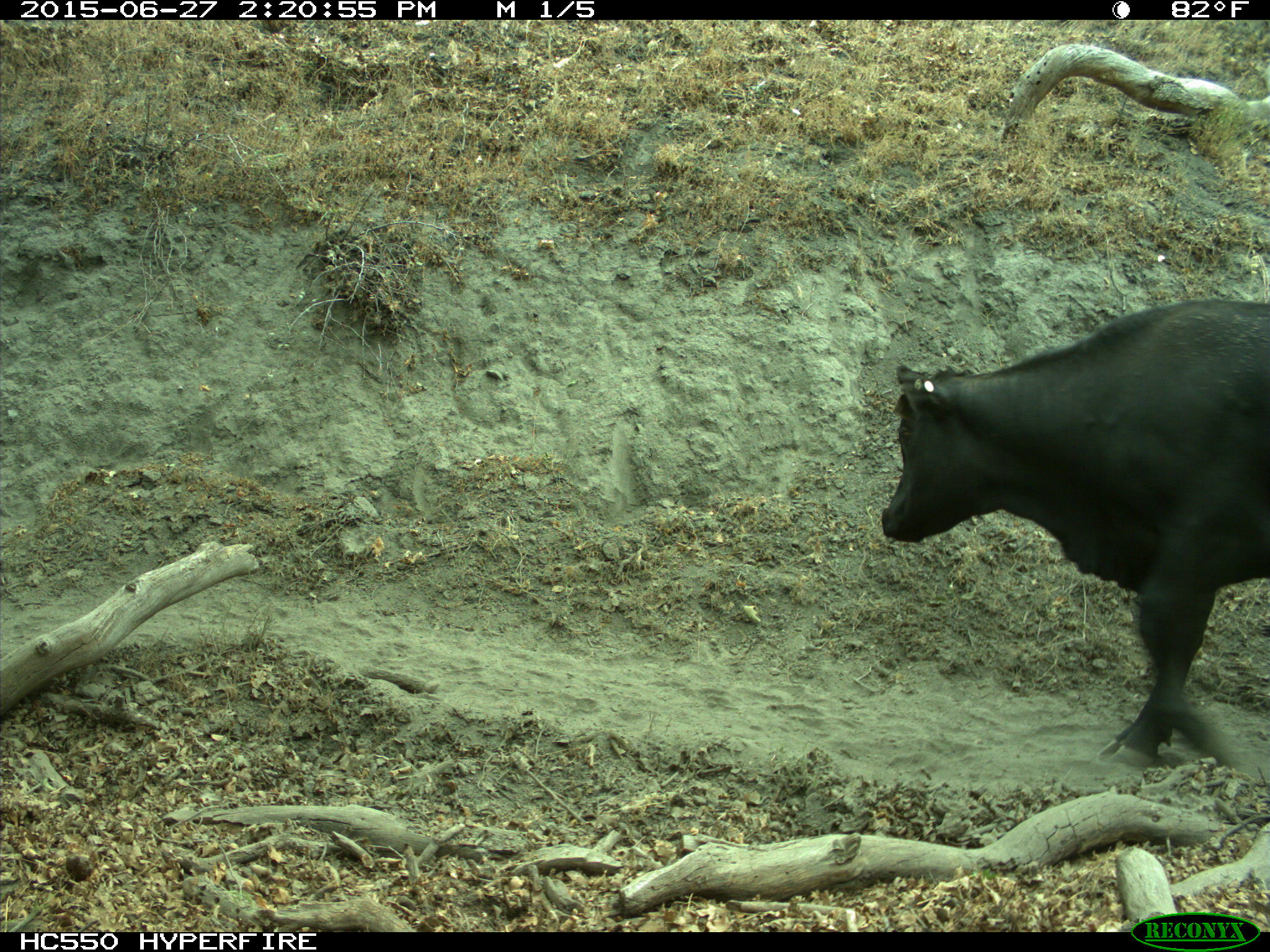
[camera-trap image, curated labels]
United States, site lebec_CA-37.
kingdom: Animalia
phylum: Chordata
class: Mammalia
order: Artiodactyla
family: Bovidae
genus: Bos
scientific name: Bos taurus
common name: domestic cow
Bos taurus (domestic cow).